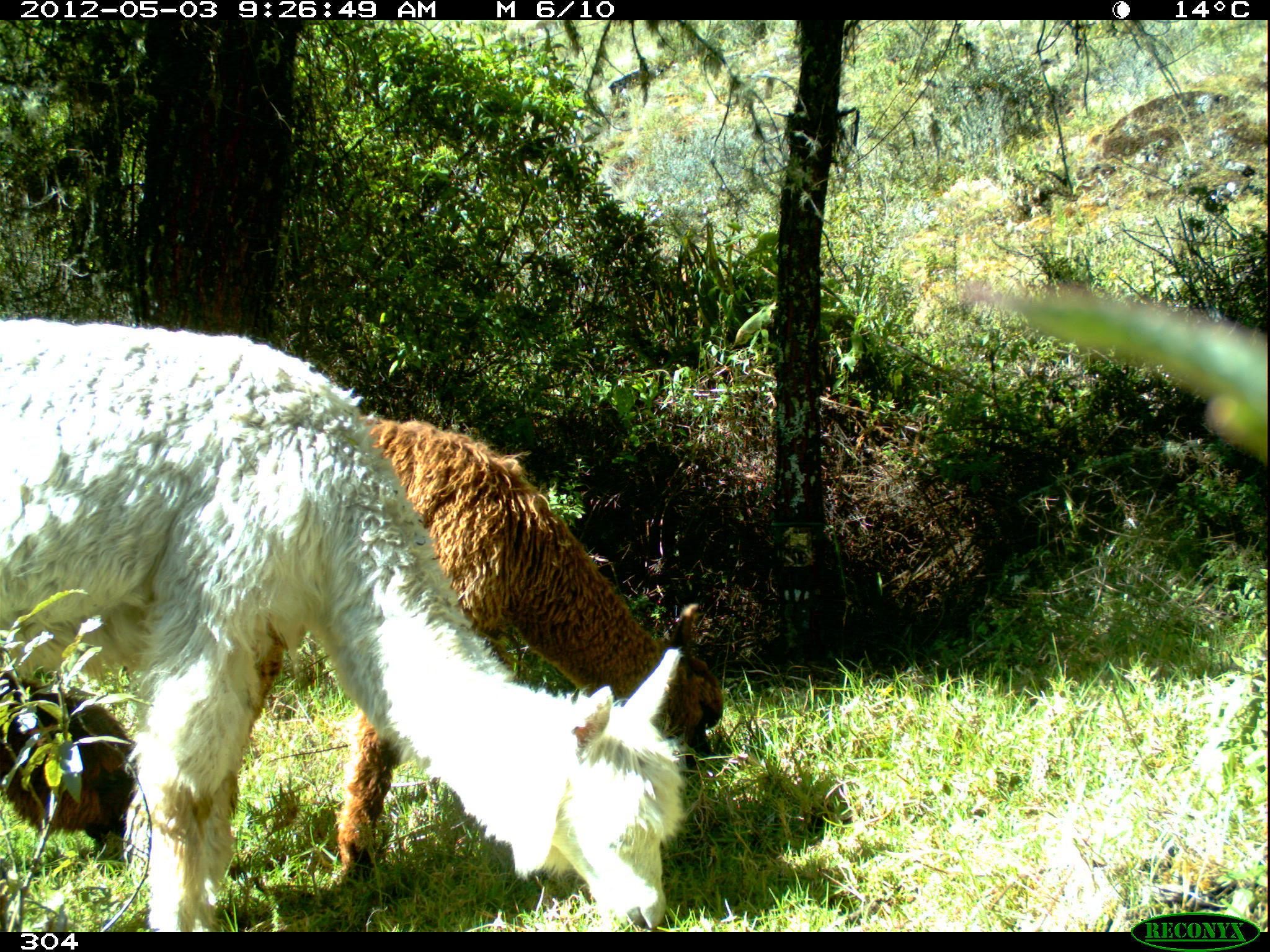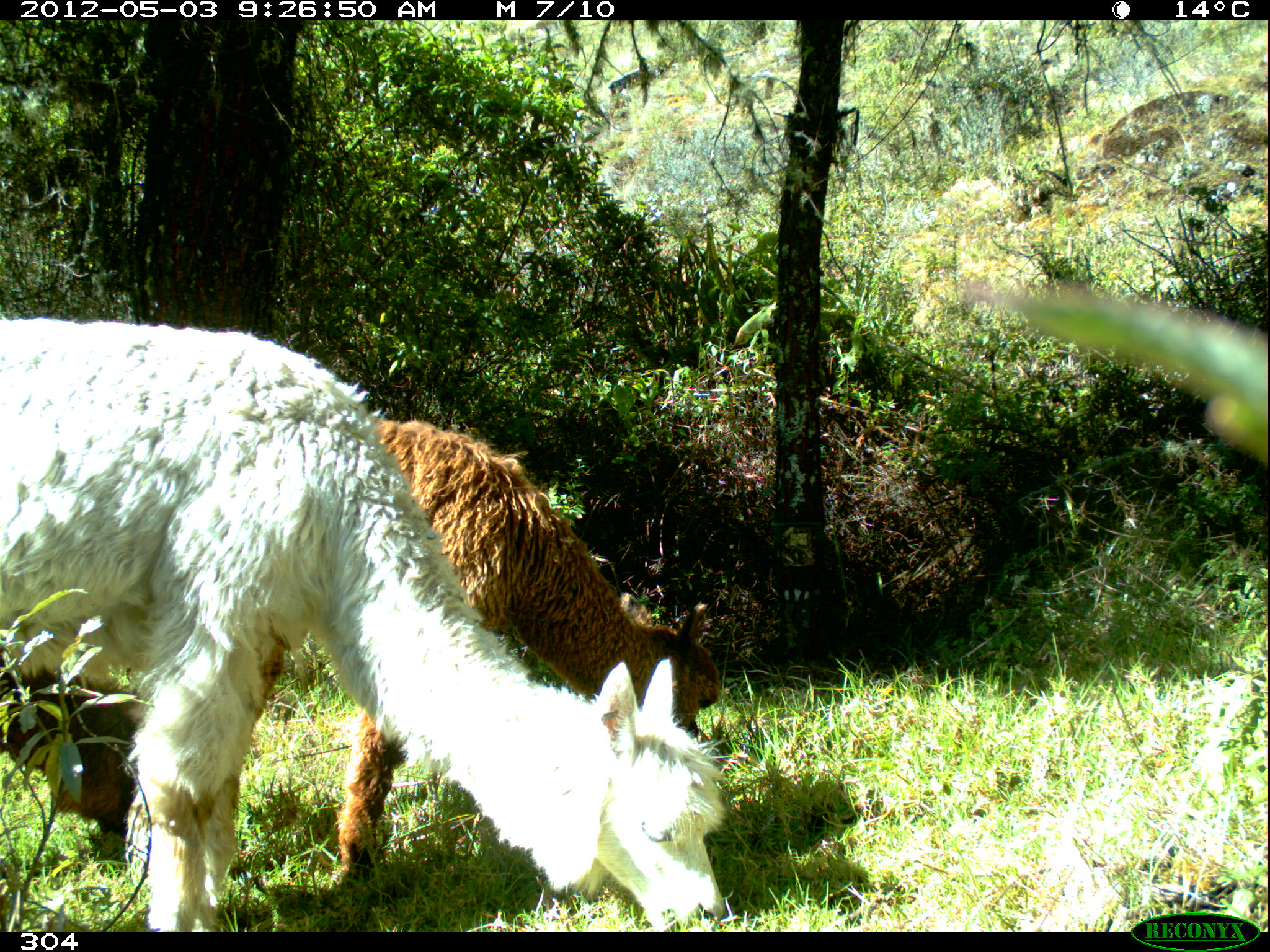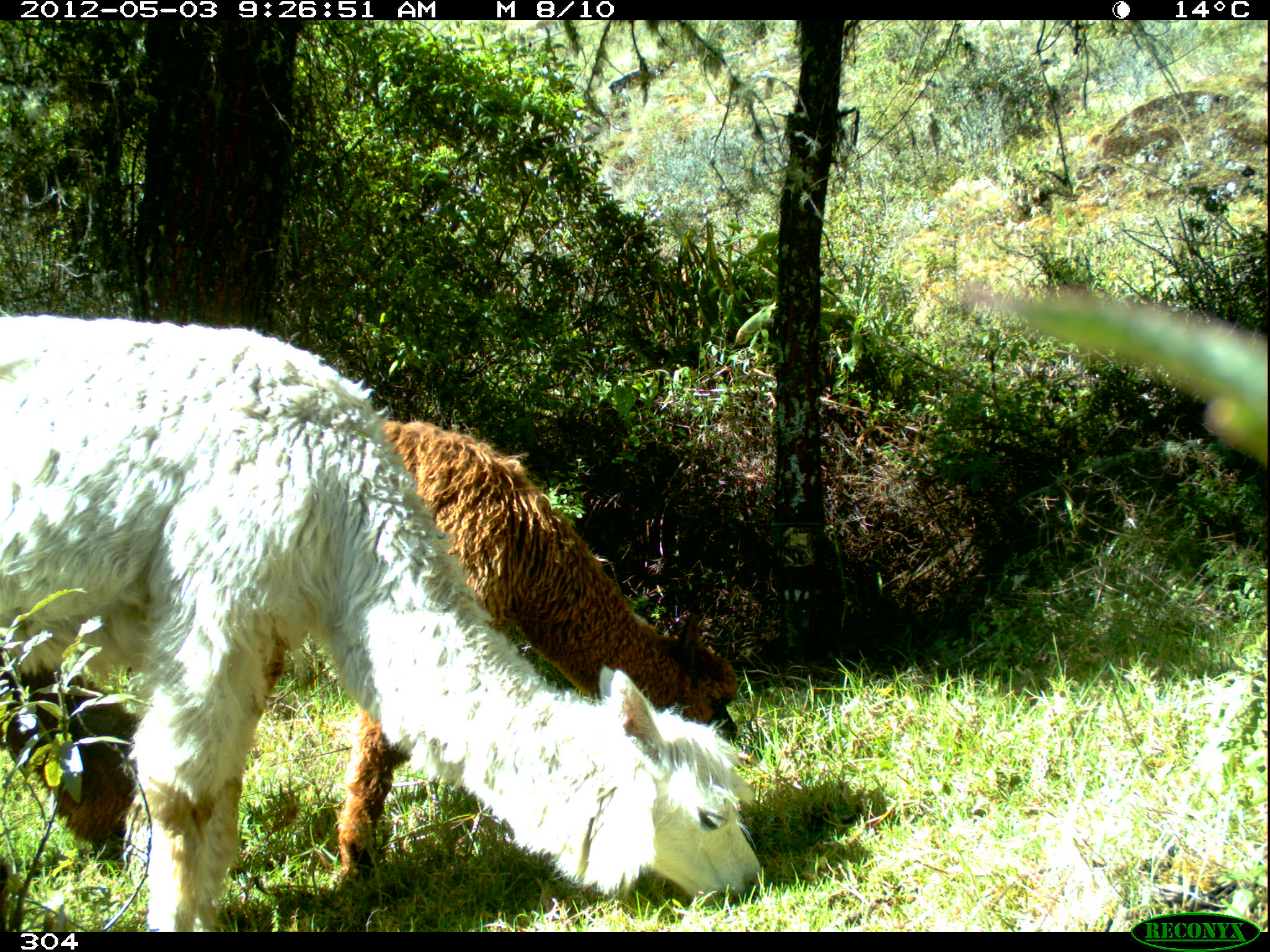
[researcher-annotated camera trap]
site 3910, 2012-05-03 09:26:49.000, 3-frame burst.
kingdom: Animalia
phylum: Chordata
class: Mammalia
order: Artiodactyla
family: Camelidae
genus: Vicugna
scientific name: Vicugna pacos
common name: alpaca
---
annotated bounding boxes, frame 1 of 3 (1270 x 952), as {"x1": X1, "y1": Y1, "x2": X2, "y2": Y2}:
vicugna pacos: {"x1": 0, "y1": 314, "x2": 689, "y2": 929}; {"x1": 246, "y1": 415, "x2": 725, "y2": 885}; {"x1": 0, "y1": 666, "x2": 133, "y2": 842}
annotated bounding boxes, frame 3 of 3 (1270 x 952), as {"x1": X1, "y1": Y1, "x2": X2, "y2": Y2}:
vicugna pacos: {"x1": 0, "y1": 310, "x2": 762, "y2": 932}; {"x1": 250, "y1": 416, "x2": 738, "y2": 909}; {"x1": 1, "y1": 662, "x2": 143, "y2": 881}